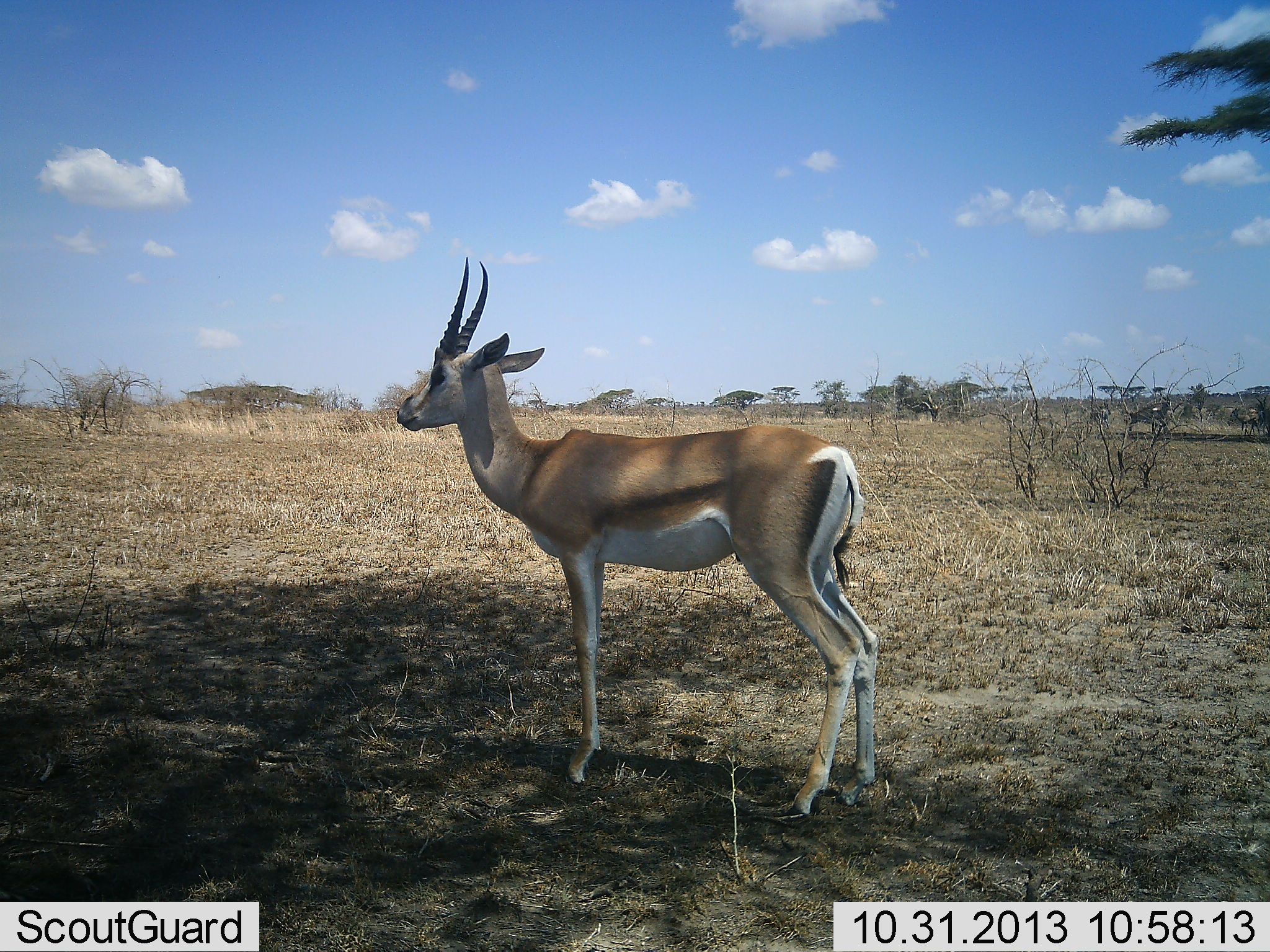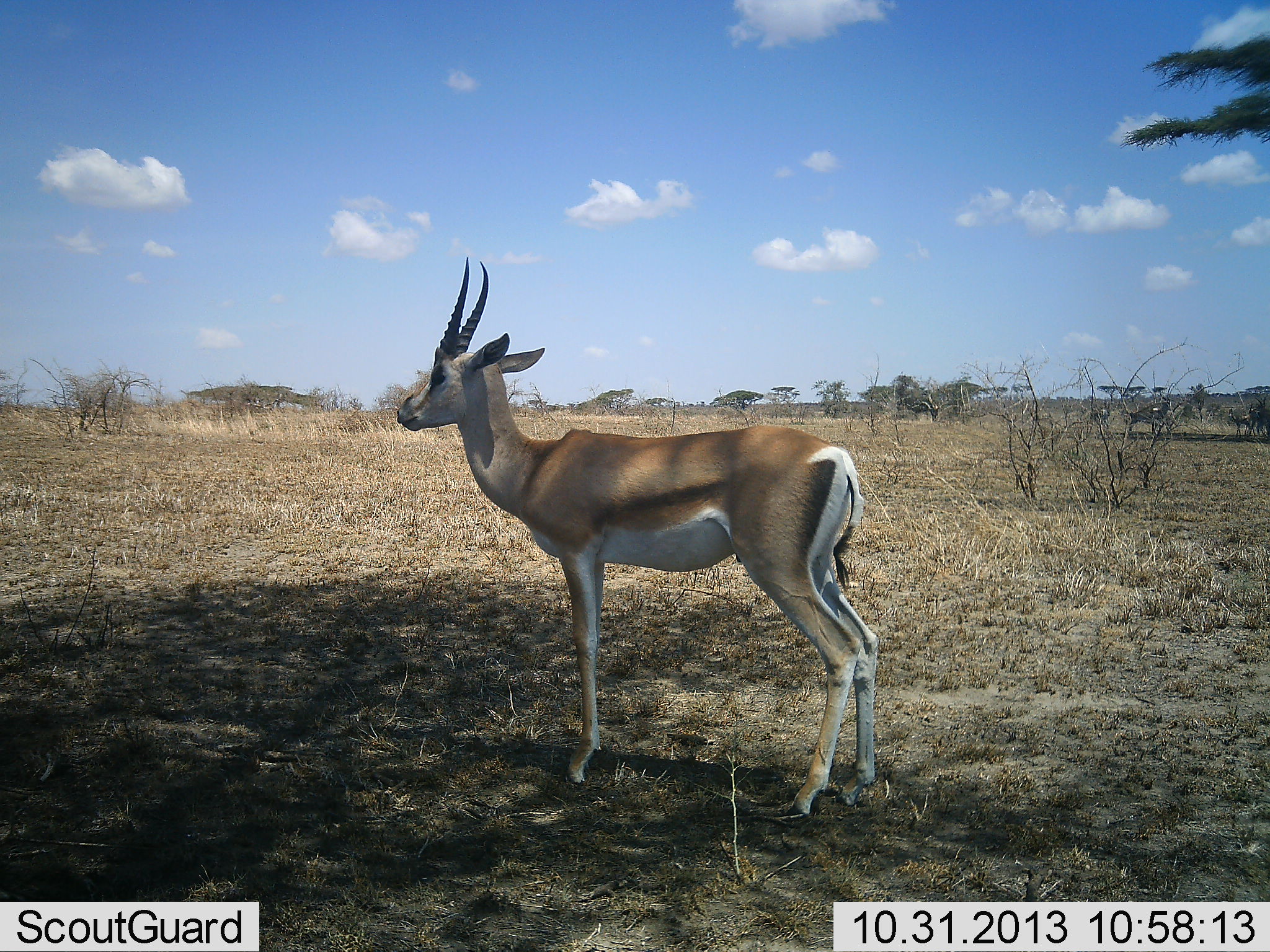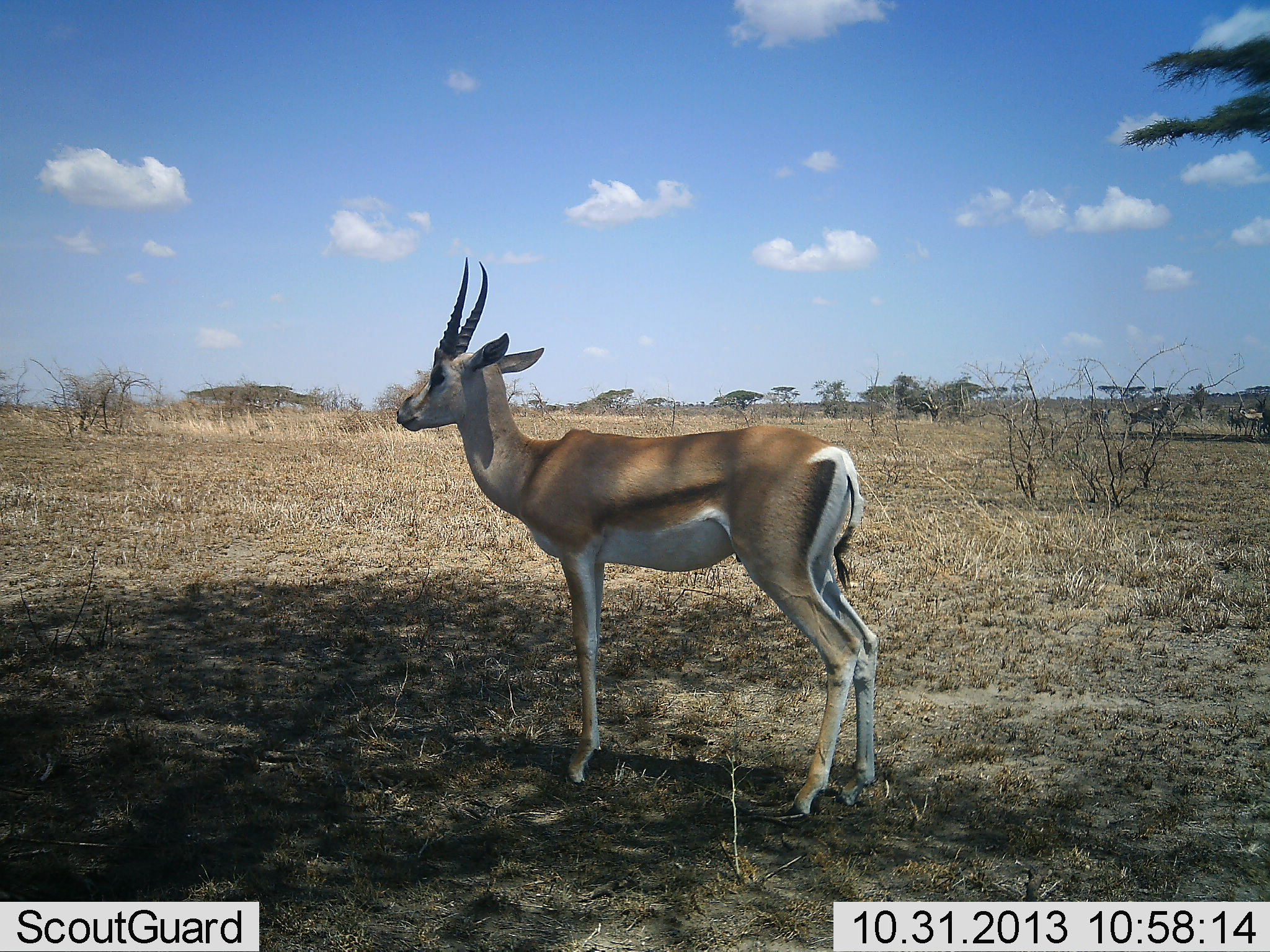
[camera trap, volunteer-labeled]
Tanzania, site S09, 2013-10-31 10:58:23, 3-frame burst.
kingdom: Animalia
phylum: Chordata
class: Mammalia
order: Artiodactyla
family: Bovidae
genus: Nanger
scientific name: Nanger granti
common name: grant's gazelle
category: gazellegrants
Gazellegrants (grant's gazelle) (Nanger granti), count 1. Behavior (volunteer vote fractions): standing 100%, resting 0%, moving 24%, interacting 0%. Young present (vote fraction): 5%. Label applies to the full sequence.